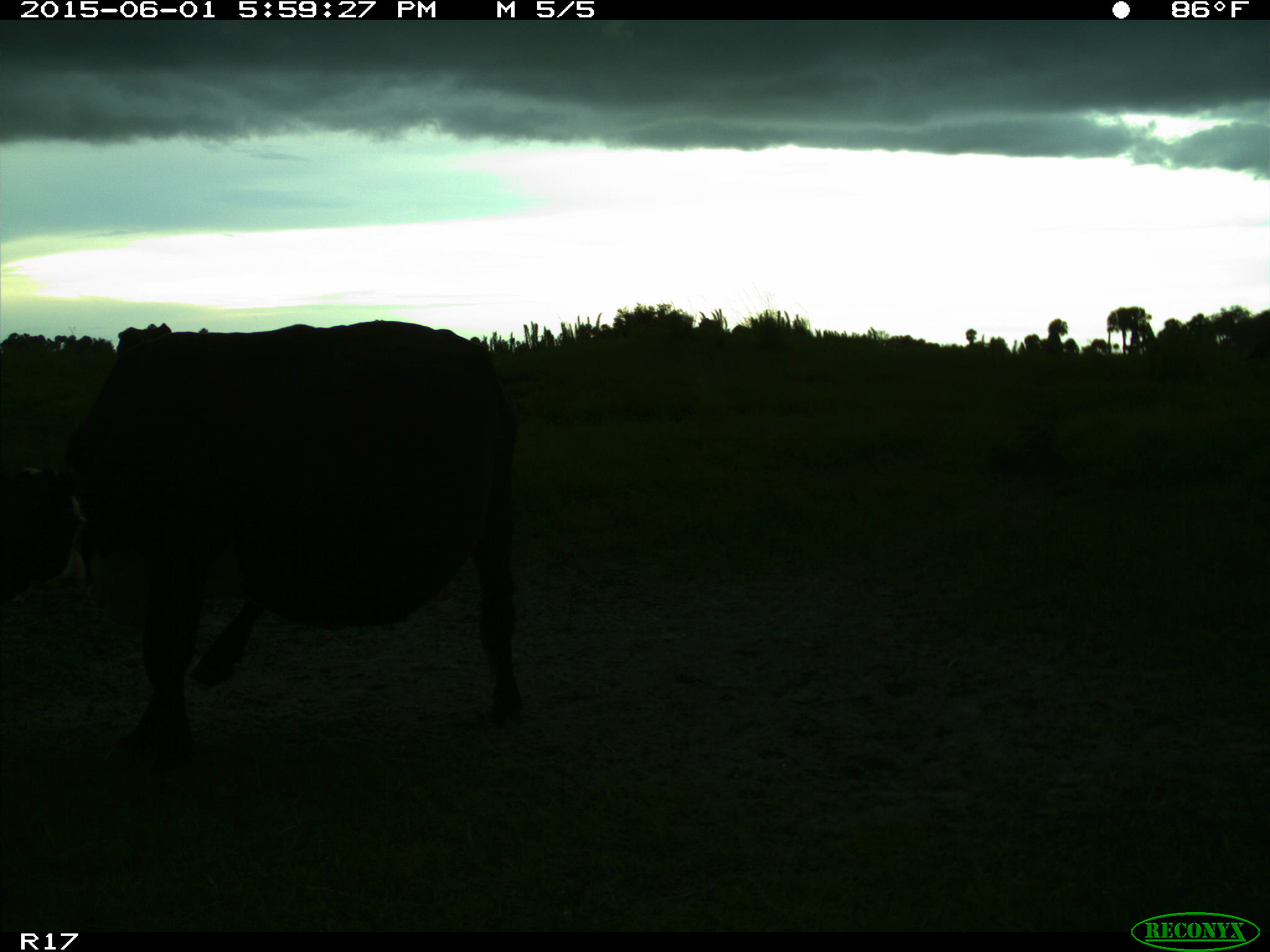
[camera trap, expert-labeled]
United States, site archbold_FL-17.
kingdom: Animalia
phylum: Chordata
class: Mammalia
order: Artiodactyla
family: Bovidae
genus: Bos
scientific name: Bos taurus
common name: domestic cow